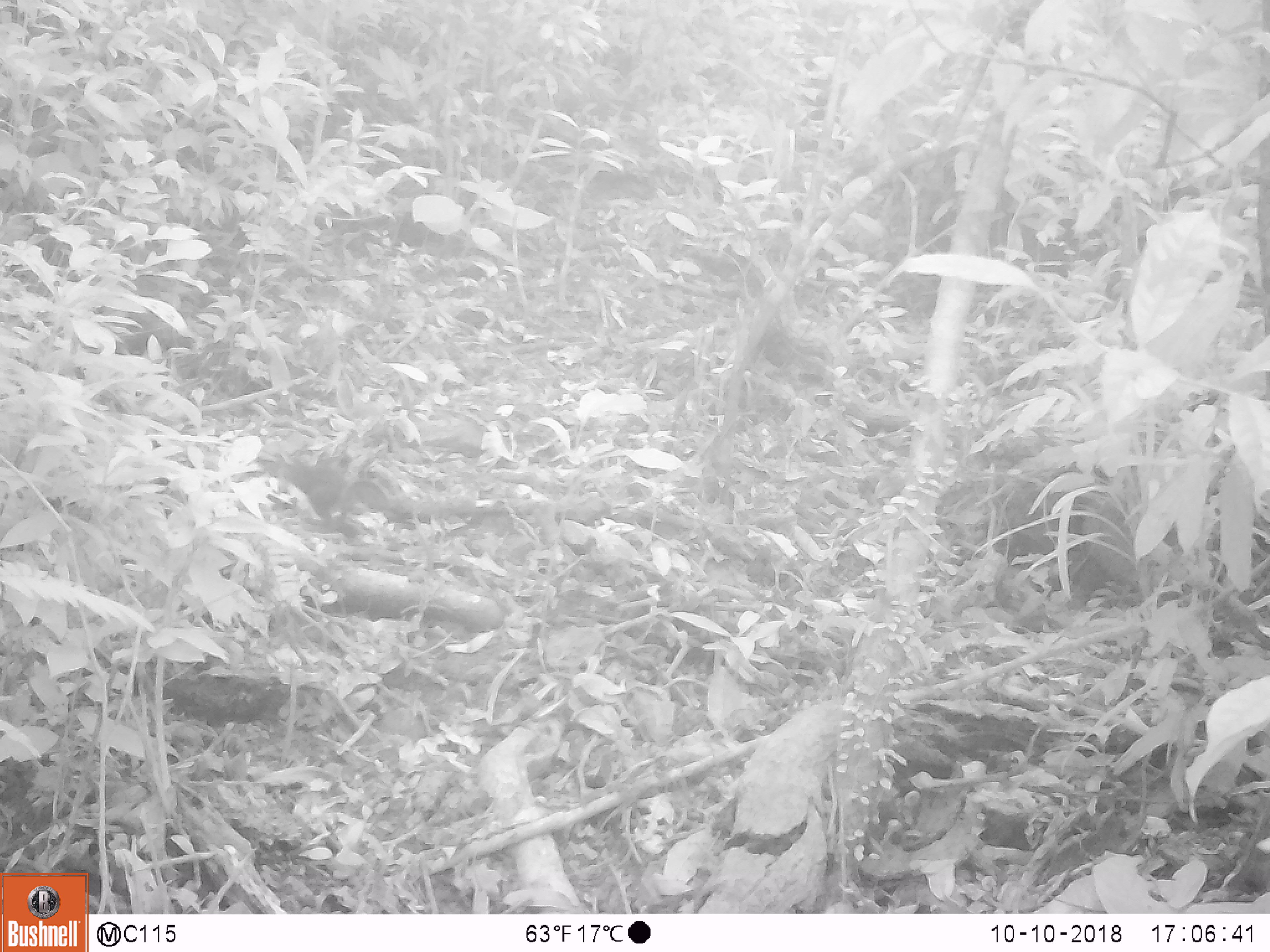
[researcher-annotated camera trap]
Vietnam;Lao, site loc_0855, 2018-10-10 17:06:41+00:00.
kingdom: Animalia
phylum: Chordata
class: Mammalia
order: Rodentia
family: Sciuridae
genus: Dremomys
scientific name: Dremomys rufigenis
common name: red-cheeked squirrel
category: red cheeked squirrel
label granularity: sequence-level